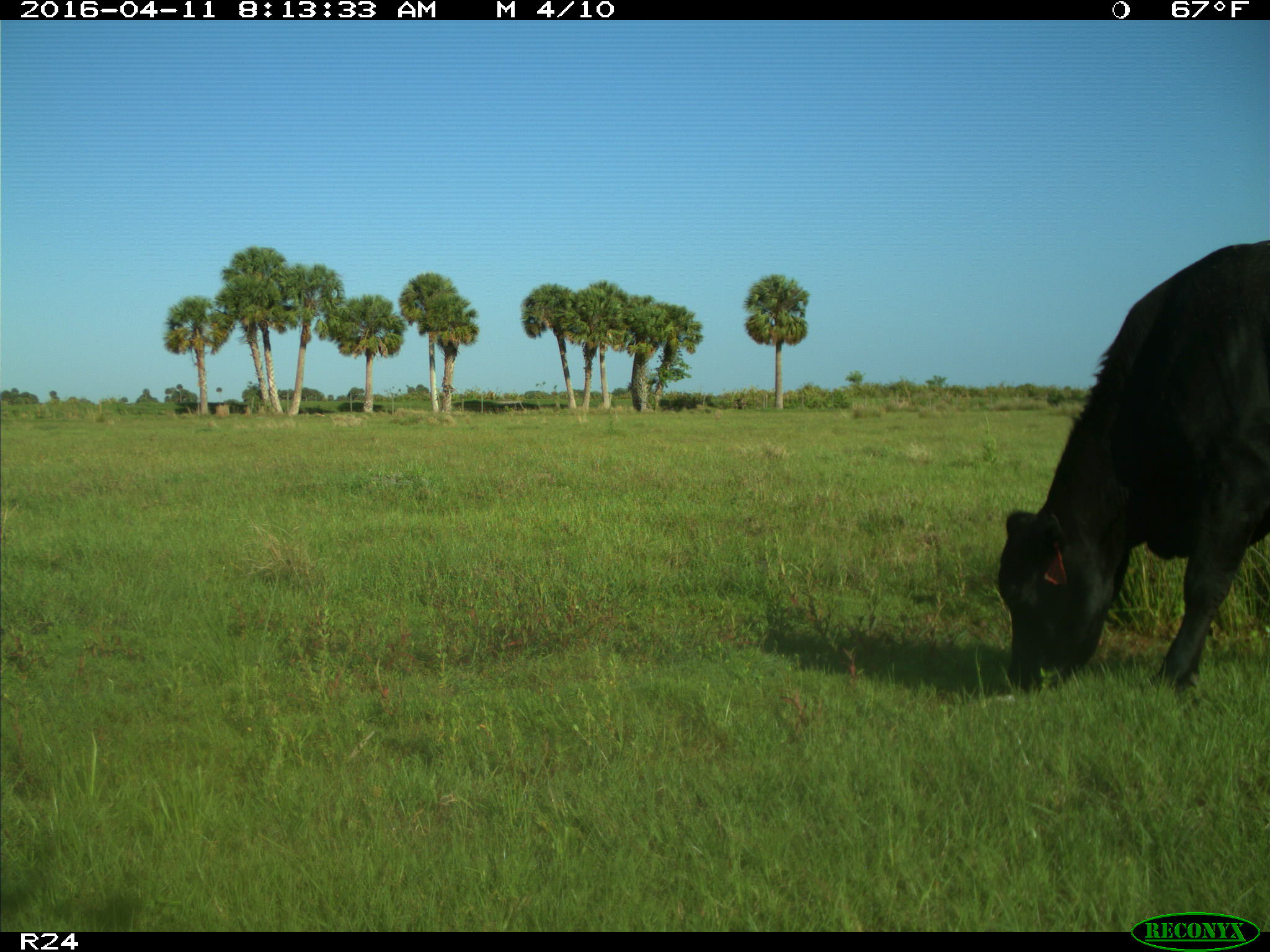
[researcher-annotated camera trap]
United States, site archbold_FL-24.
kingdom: Animalia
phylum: Chordata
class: Mammalia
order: Artiodactyla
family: Bovidae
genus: Bos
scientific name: Bos taurus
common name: domestic cow